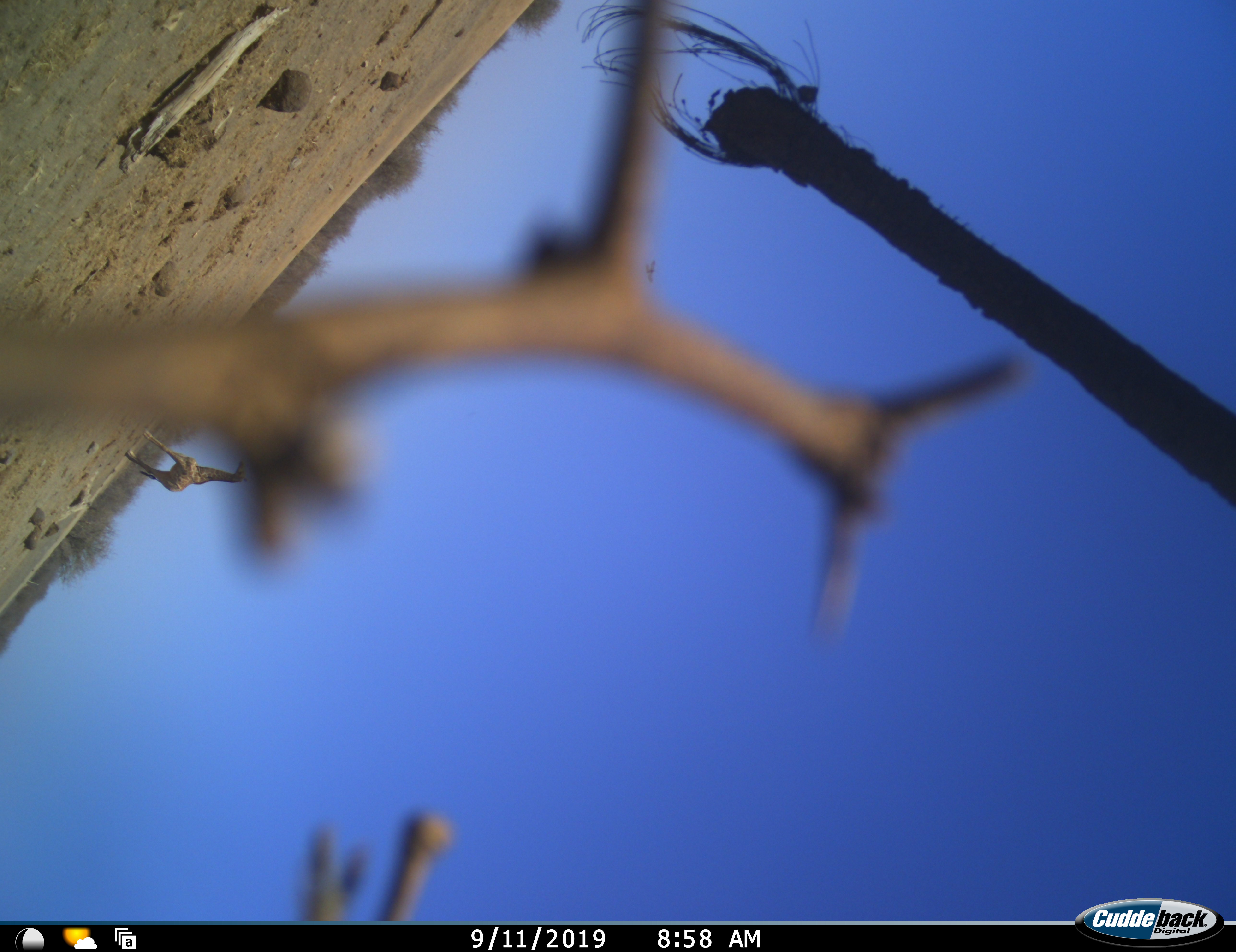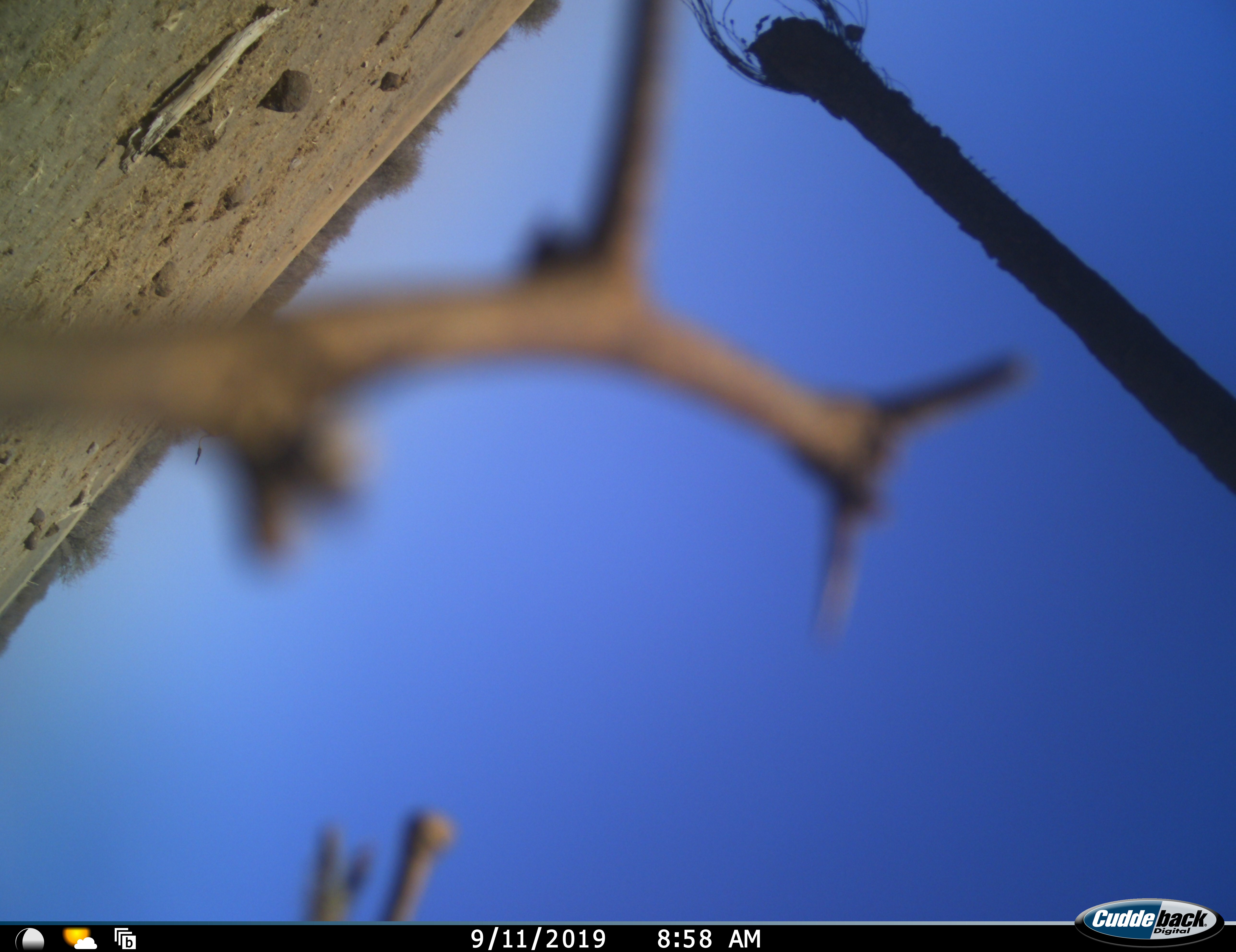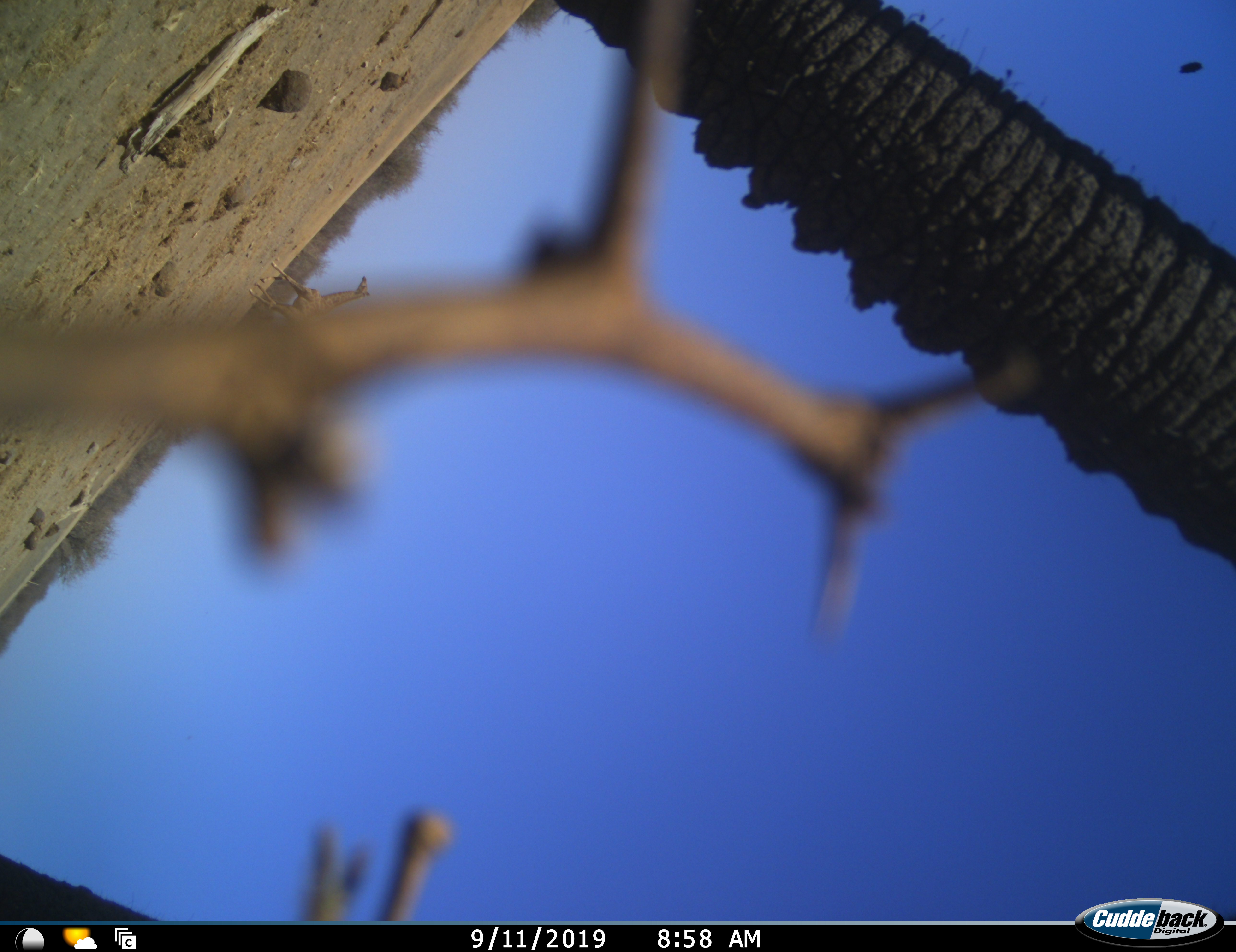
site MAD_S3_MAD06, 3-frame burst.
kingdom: Animalia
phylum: Chordata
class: Mammalia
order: Proboscidea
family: Elephantidae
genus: Loxodonta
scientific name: Loxodonta africana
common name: african bush elephant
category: elephant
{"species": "elephant (african bush elephant) (Loxodonta africana)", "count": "1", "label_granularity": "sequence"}